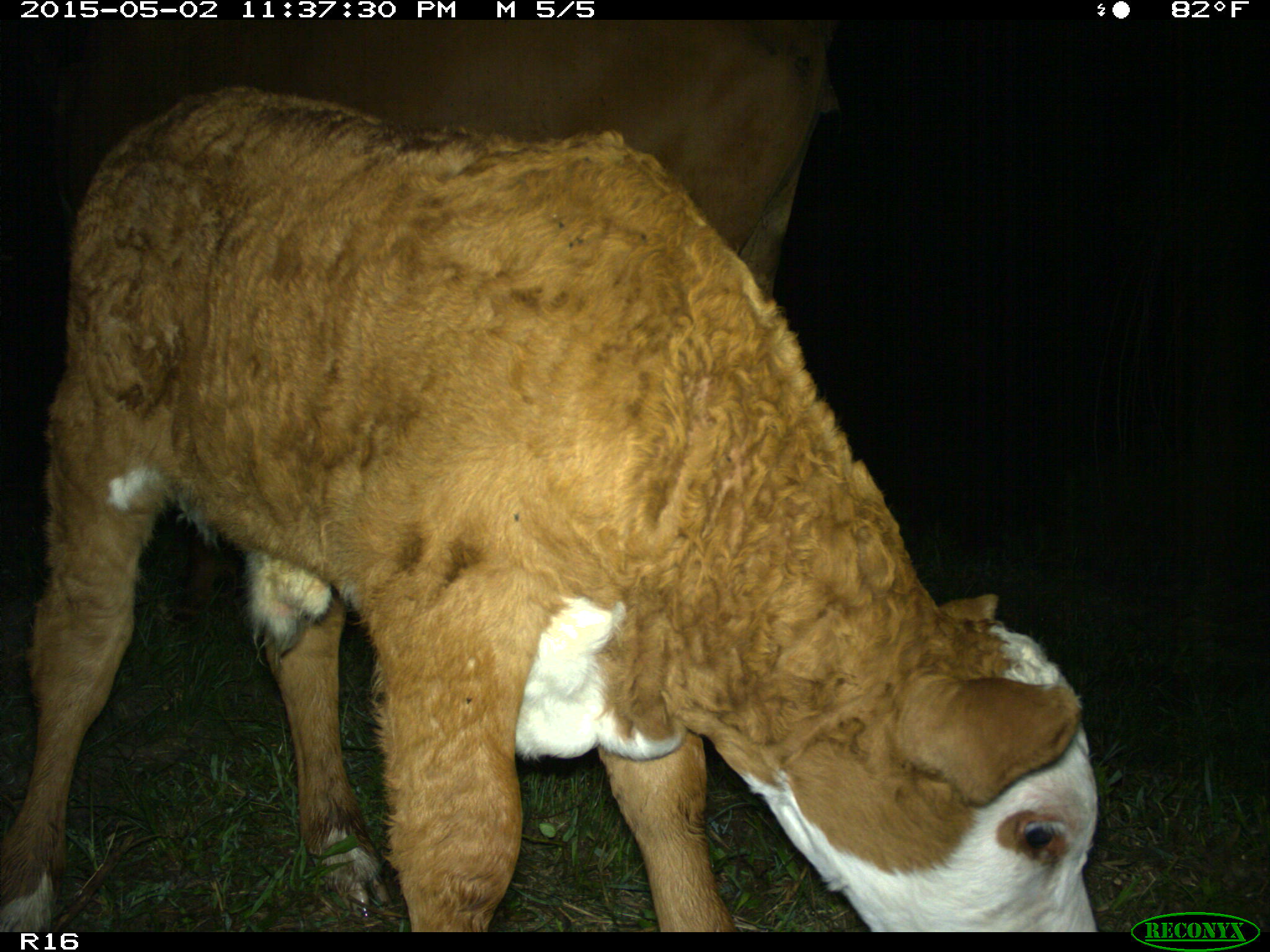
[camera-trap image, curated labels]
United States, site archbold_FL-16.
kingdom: Animalia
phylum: Chordata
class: Mammalia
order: Artiodactyla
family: Bovidae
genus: Bos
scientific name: Bos taurus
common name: domestic cow